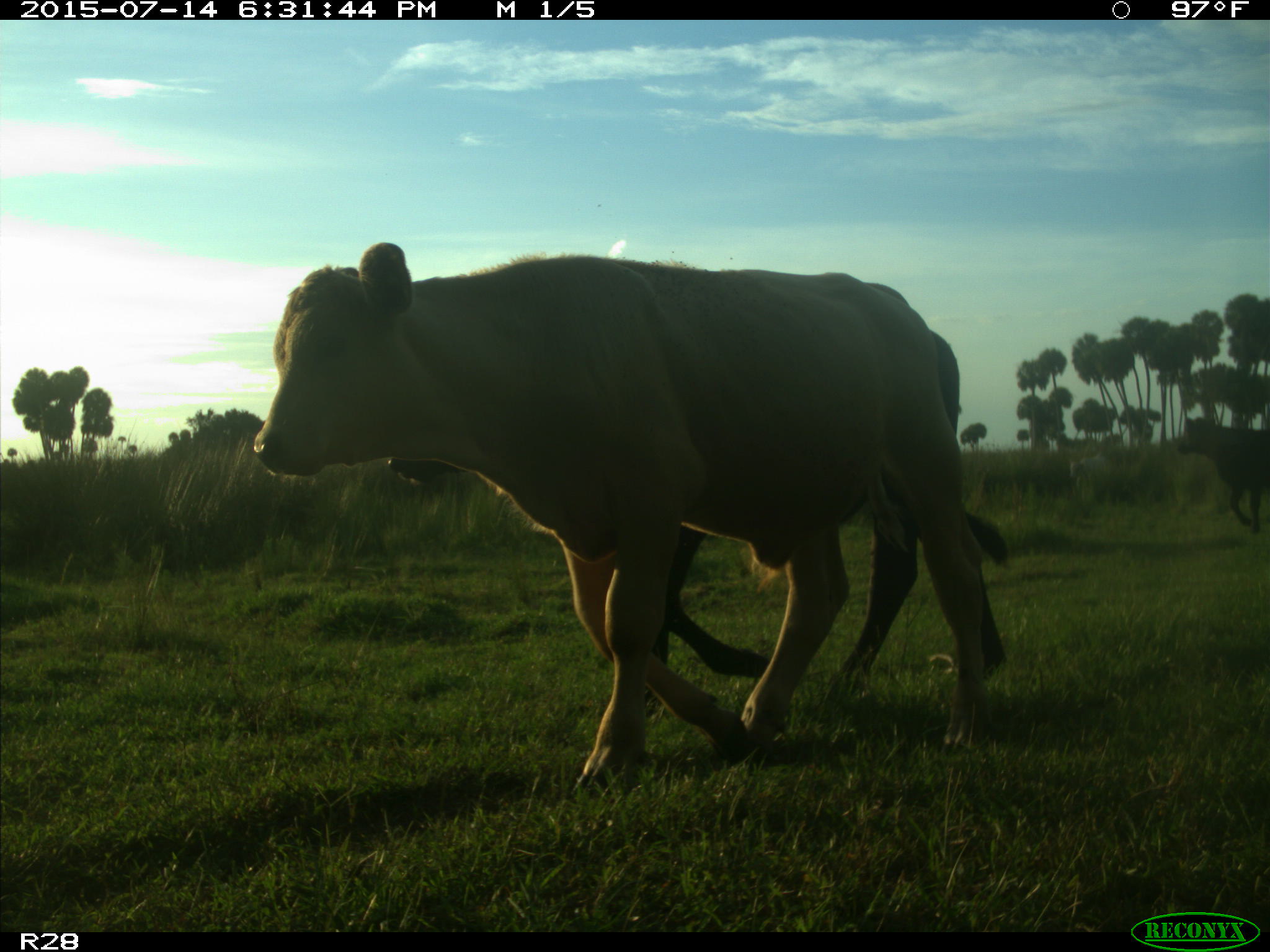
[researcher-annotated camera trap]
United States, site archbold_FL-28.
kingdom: Animalia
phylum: Chordata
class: Mammalia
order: Artiodactyla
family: Bovidae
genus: Bos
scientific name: Bos taurus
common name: domestic cow